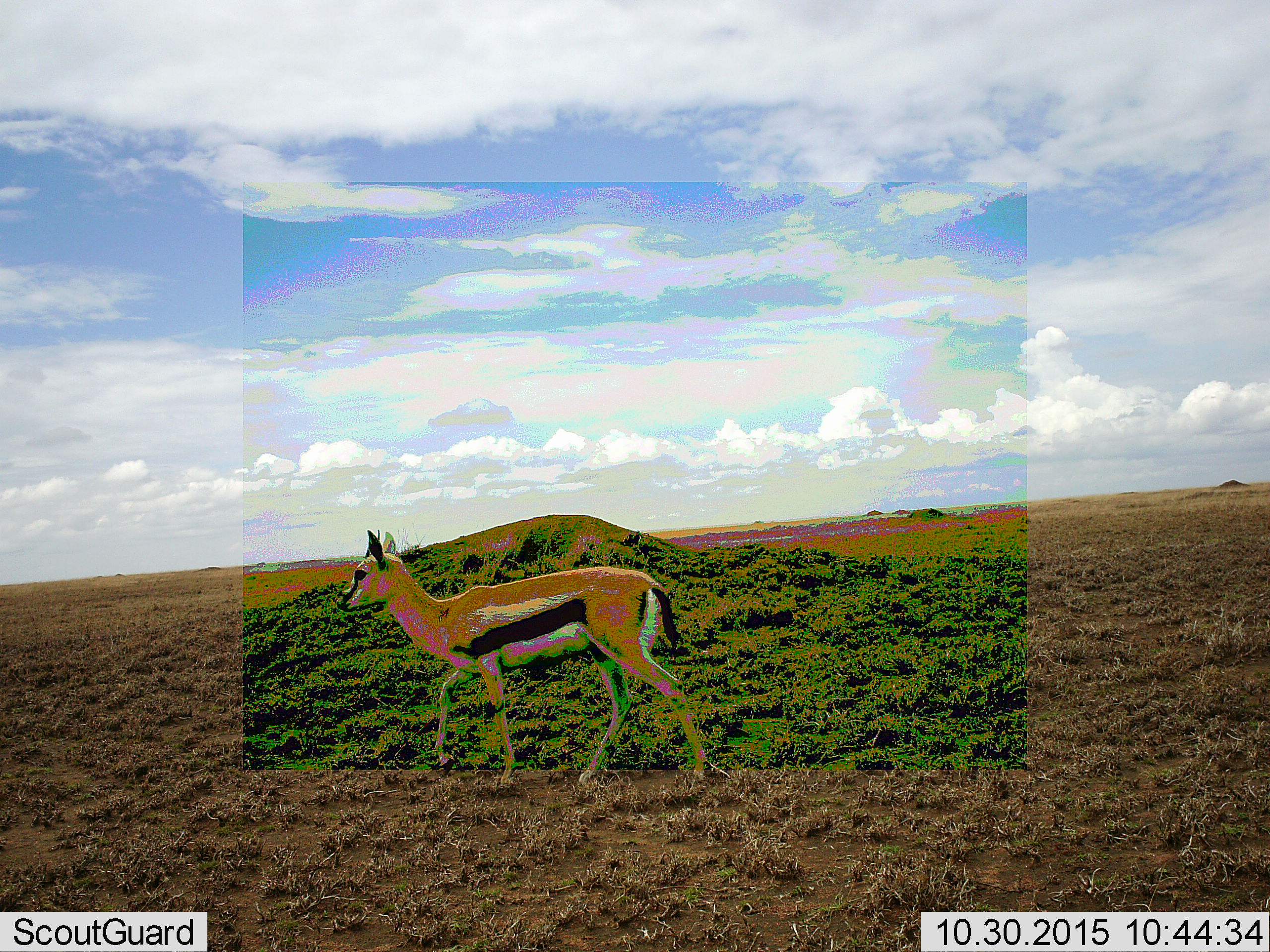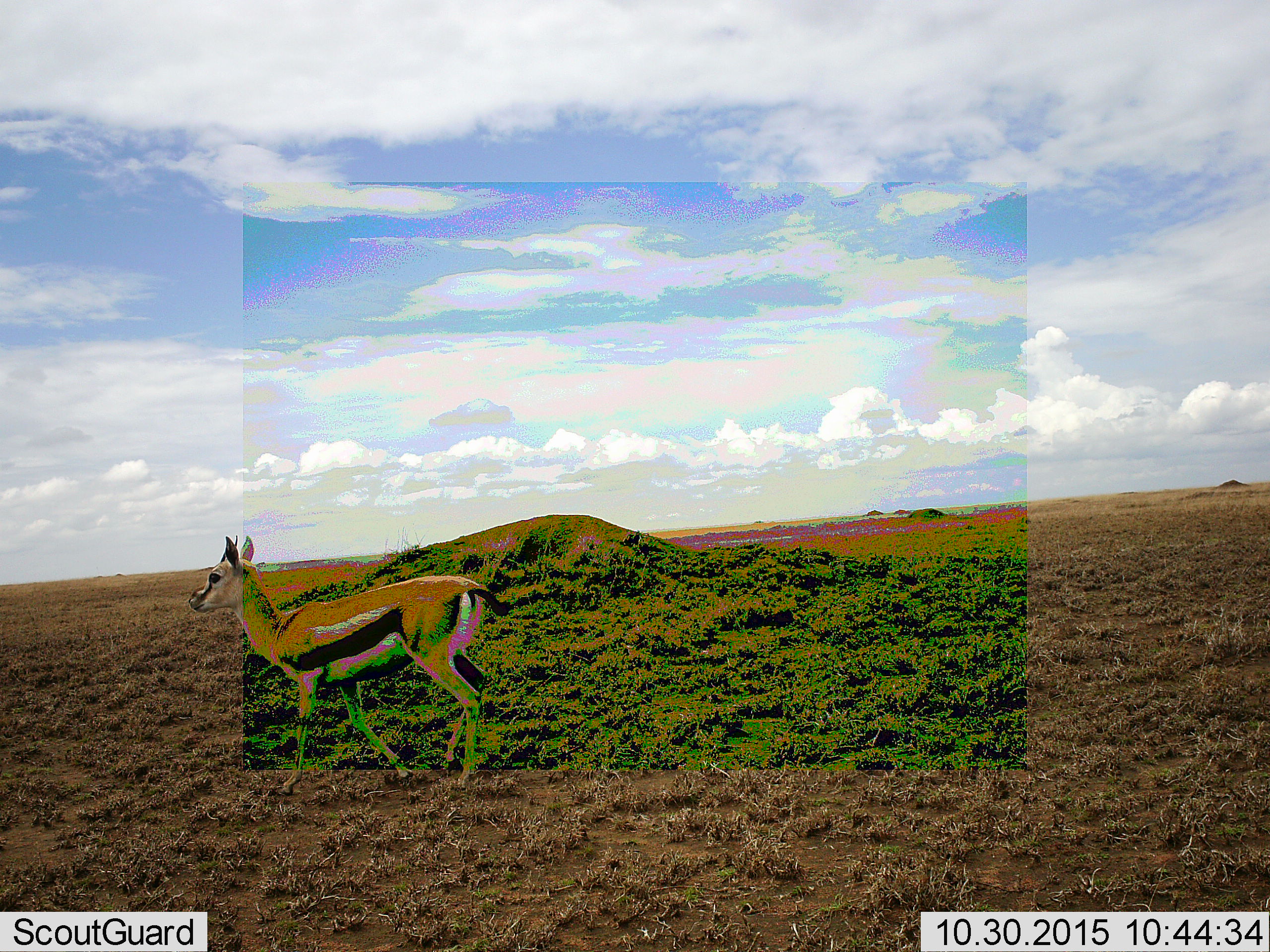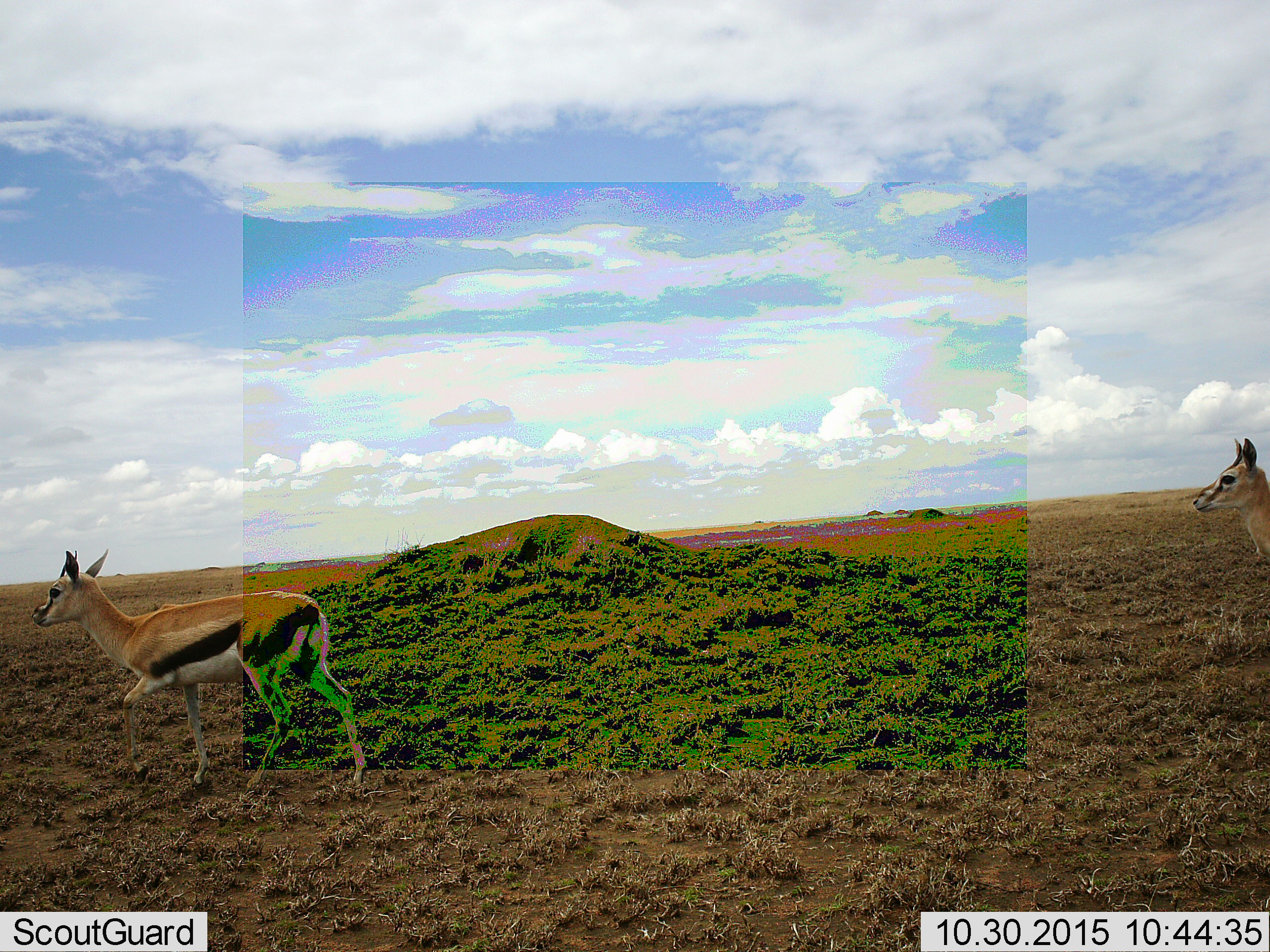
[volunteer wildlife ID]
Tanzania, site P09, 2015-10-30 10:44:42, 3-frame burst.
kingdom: Animalia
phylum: Chordata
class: Mammalia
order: Artiodactyla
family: Bovidae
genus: Eudorcas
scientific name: Eudorcas thomsonii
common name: thomson's gazelle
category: gazellethomsons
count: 2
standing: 11%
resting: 0%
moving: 89%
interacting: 0%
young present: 0%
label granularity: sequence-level